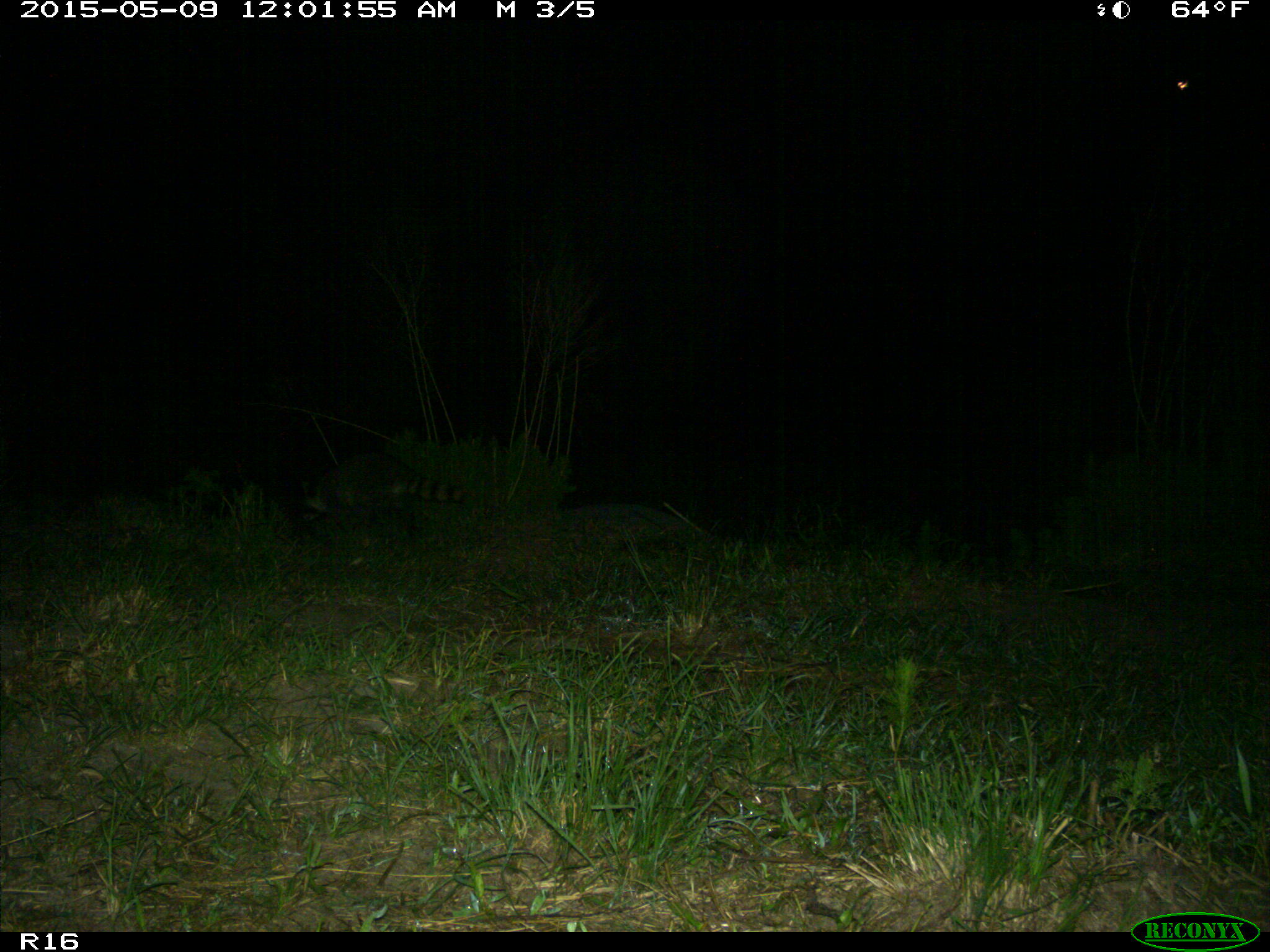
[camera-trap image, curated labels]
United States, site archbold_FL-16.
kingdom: Animalia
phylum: Chordata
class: Mammalia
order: Artiodactyla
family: Bovidae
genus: Bos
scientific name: Bos taurus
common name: domestic cow